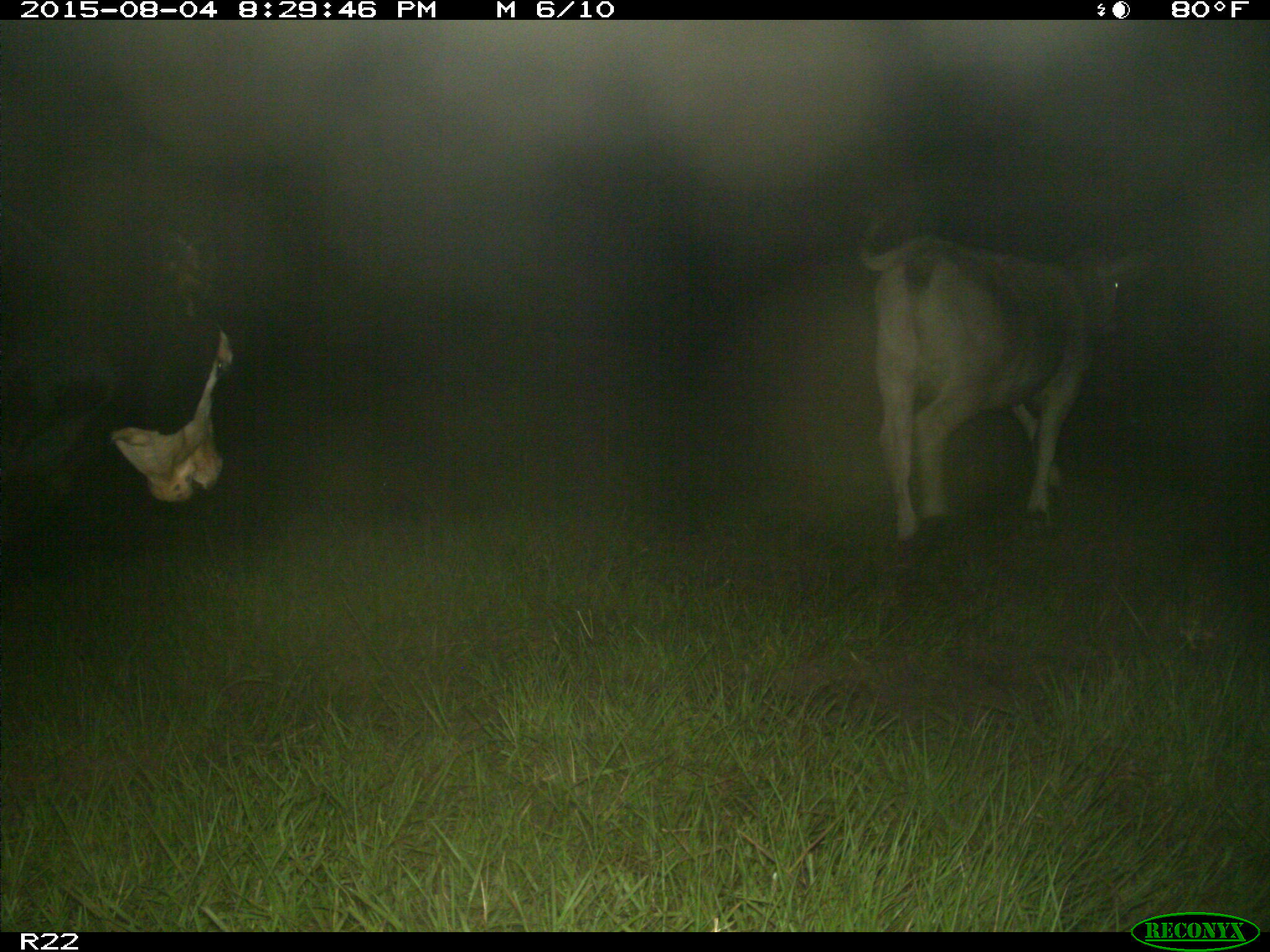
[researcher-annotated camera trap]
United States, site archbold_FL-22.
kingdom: Animalia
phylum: Chordata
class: Mammalia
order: Artiodactyla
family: Bovidae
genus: Bos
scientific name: Bos taurus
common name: domestic cow